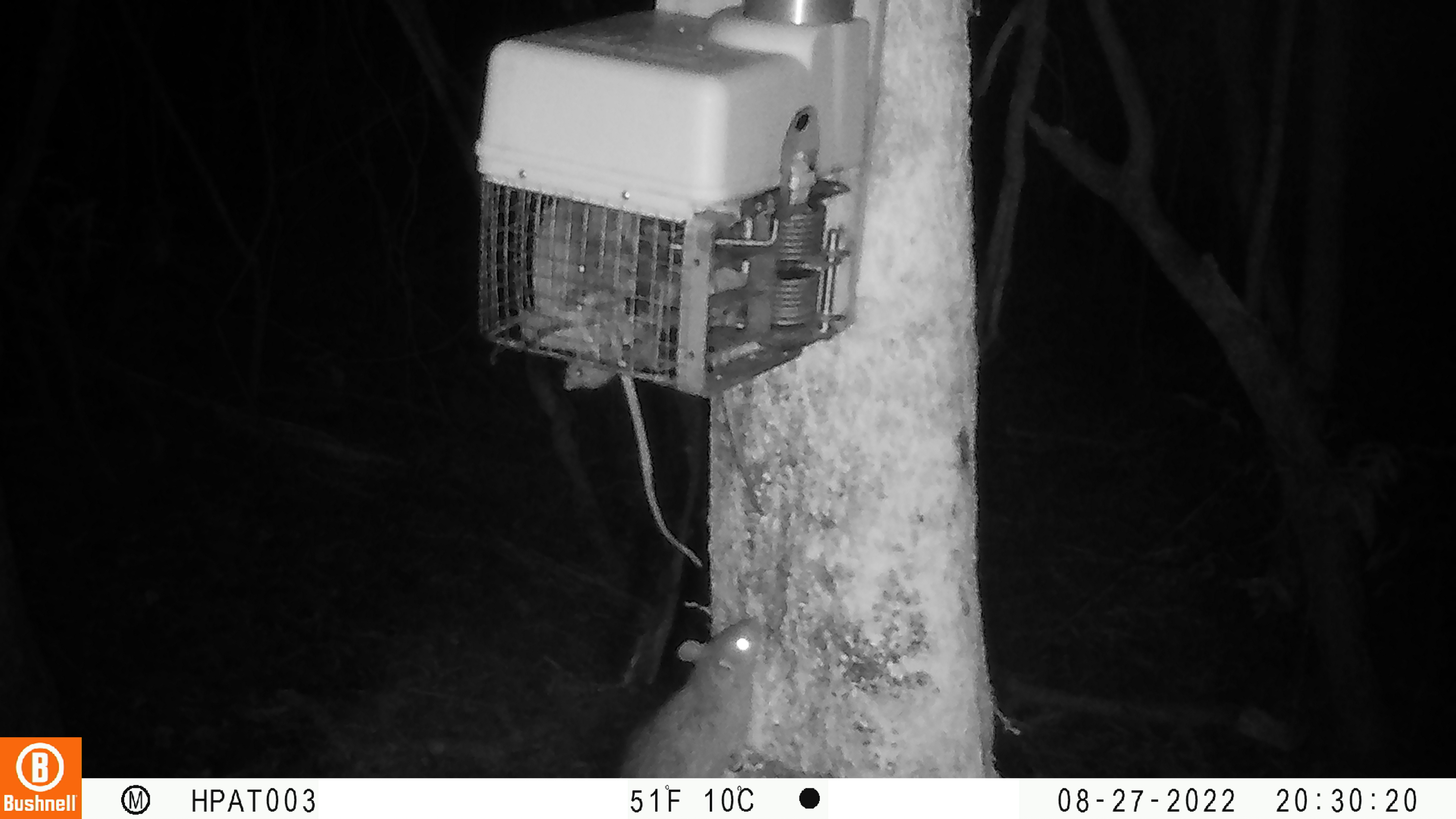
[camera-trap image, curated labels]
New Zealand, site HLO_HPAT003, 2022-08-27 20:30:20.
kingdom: Animalia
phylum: Chordata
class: Mammalia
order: Rodentia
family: Muridae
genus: Rattus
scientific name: Rattus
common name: rat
Rat (Rattus).